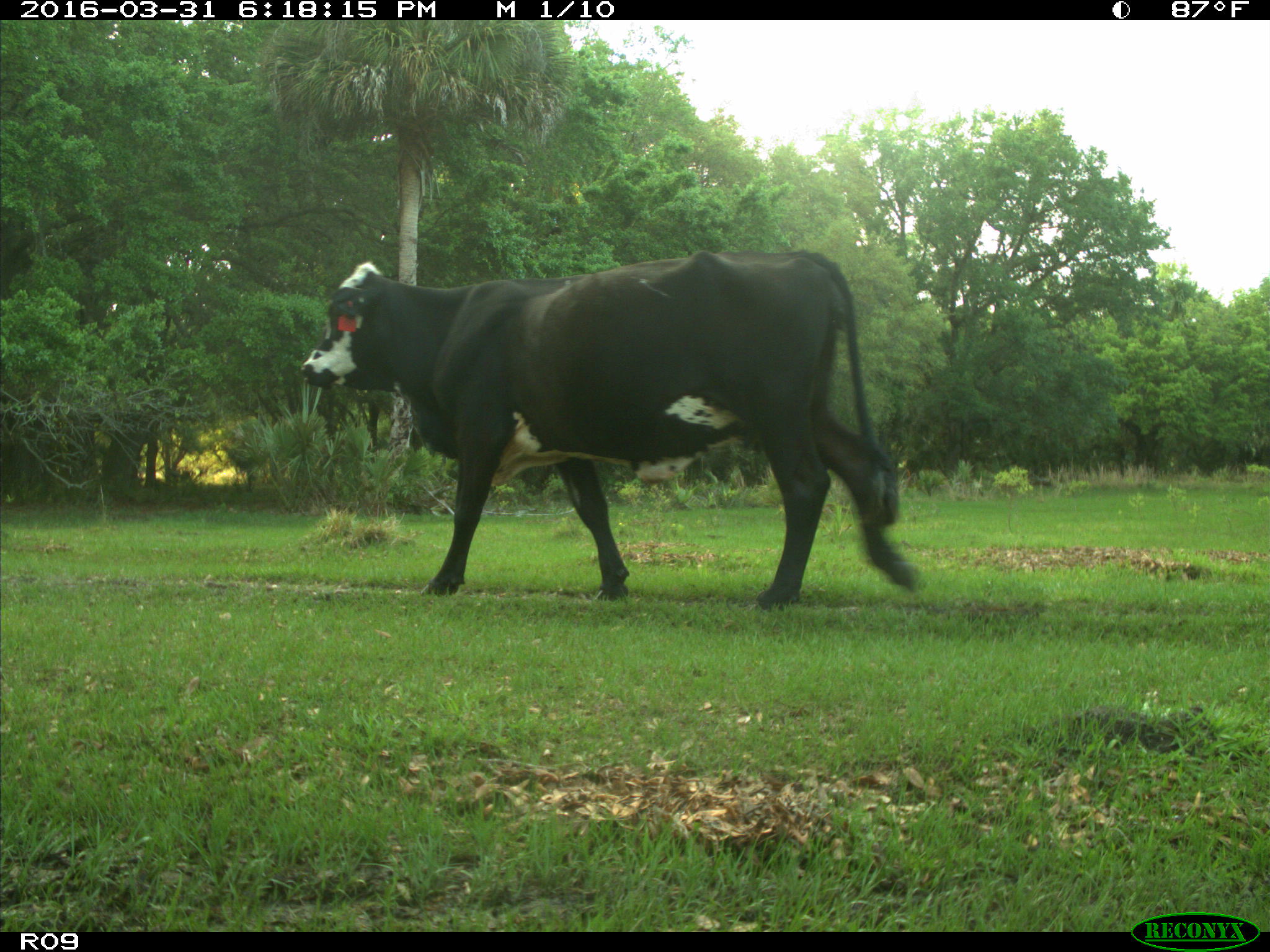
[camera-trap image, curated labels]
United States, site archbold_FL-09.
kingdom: Animalia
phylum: Chordata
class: Mammalia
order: Artiodactyla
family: Bovidae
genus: Bos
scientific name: Bos taurus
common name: domestic cow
Bos taurus (domestic cow).